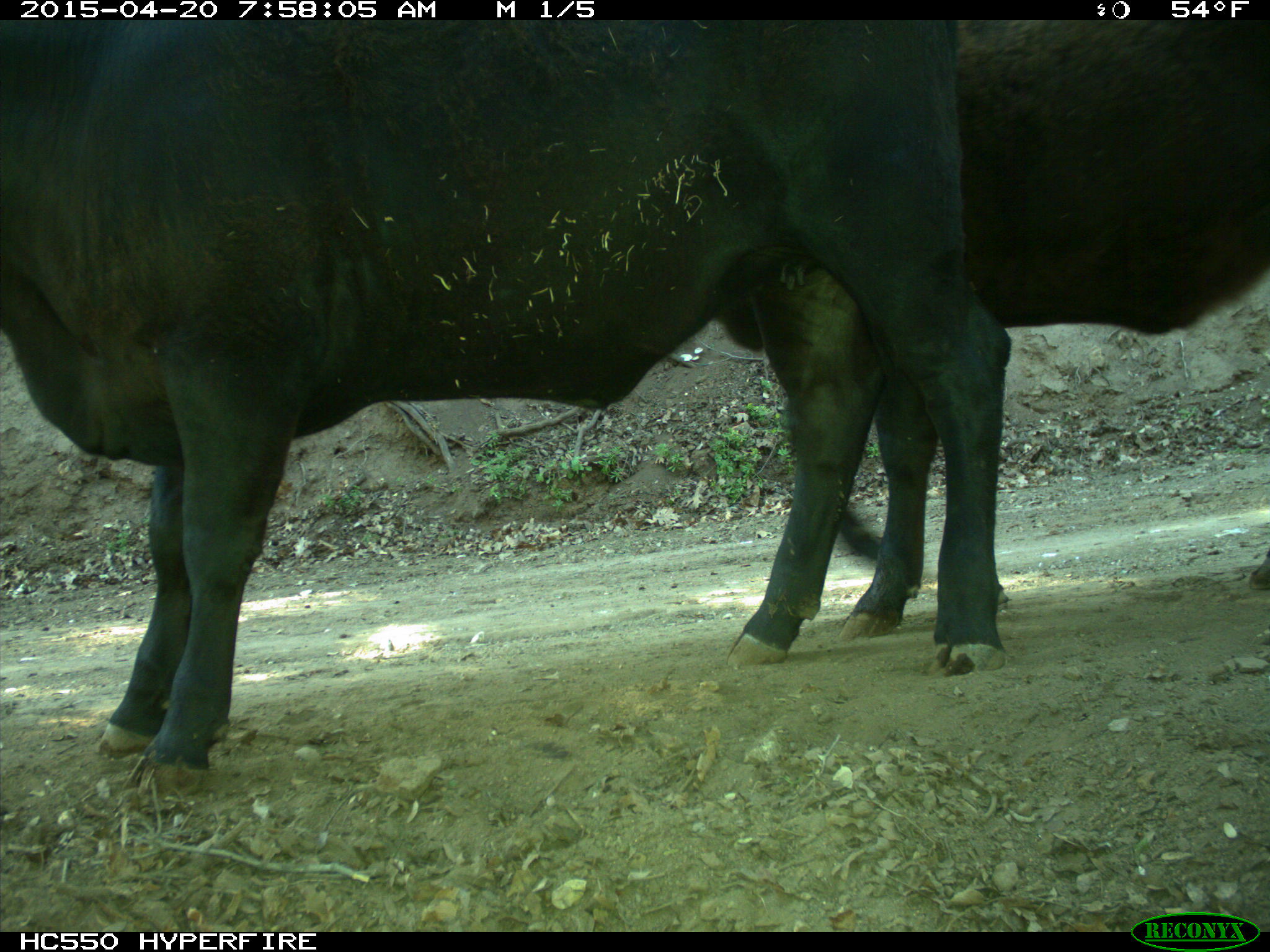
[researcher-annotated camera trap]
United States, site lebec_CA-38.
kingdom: Animalia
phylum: Chordata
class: Mammalia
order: Artiodactyla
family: Bovidae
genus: Bos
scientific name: Bos taurus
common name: domestic cow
Bos taurus (domestic cow).